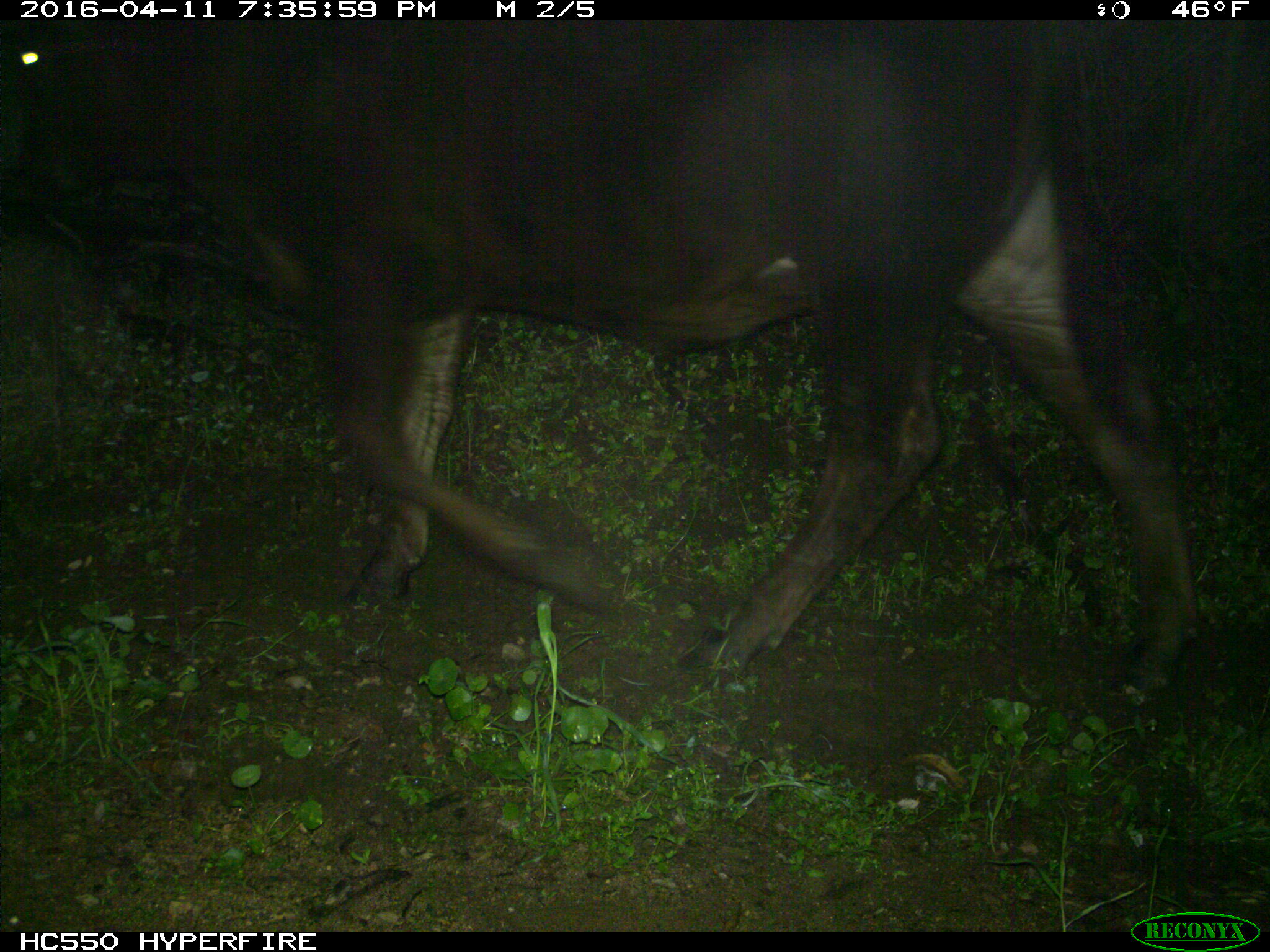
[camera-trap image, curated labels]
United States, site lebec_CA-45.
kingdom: Animalia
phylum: Chordata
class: Mammalia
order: Artiodactyla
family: Bovidae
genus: Bos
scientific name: Bos taurus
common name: domestic cow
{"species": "Bos taurus (domestic cow)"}